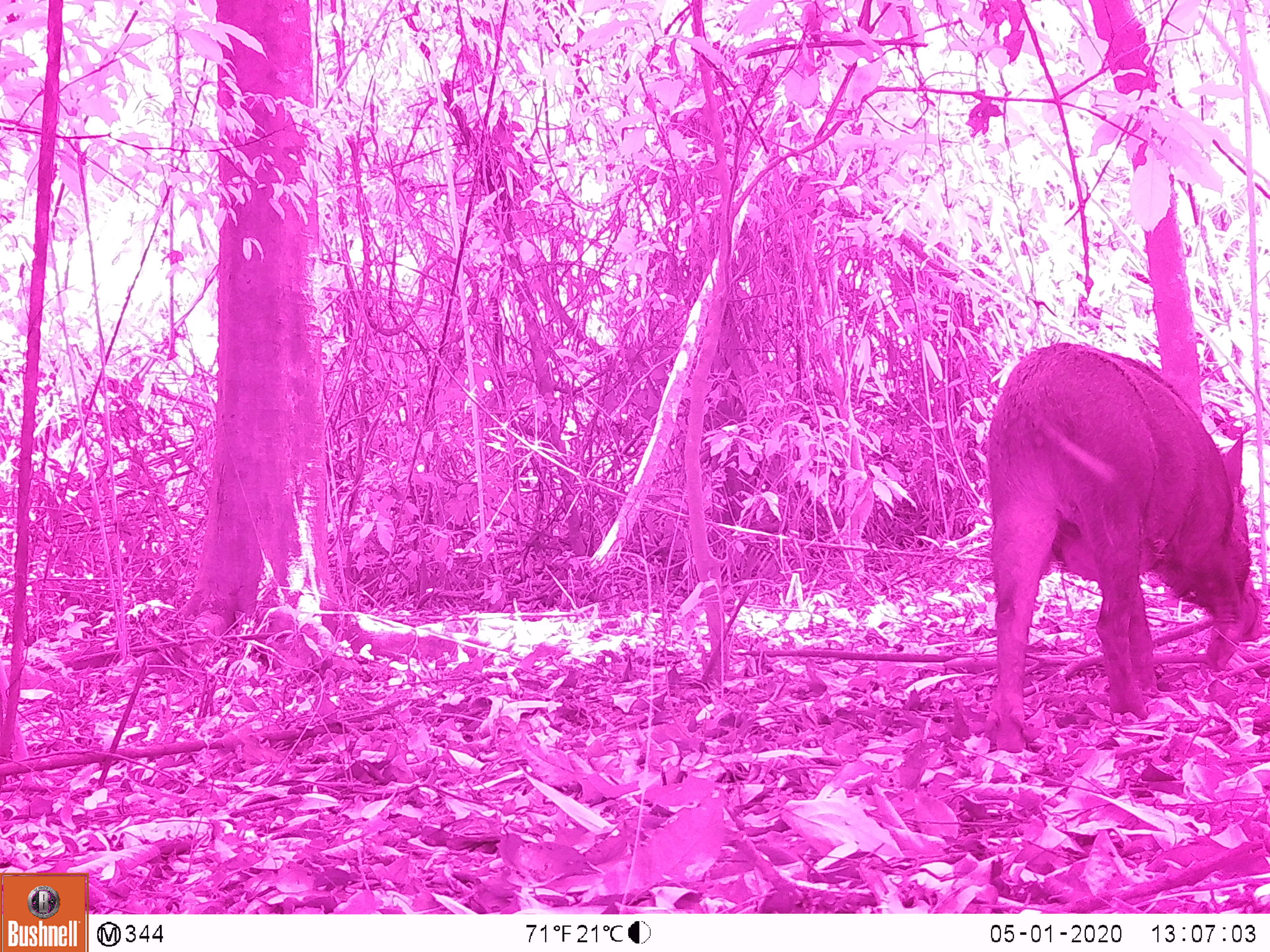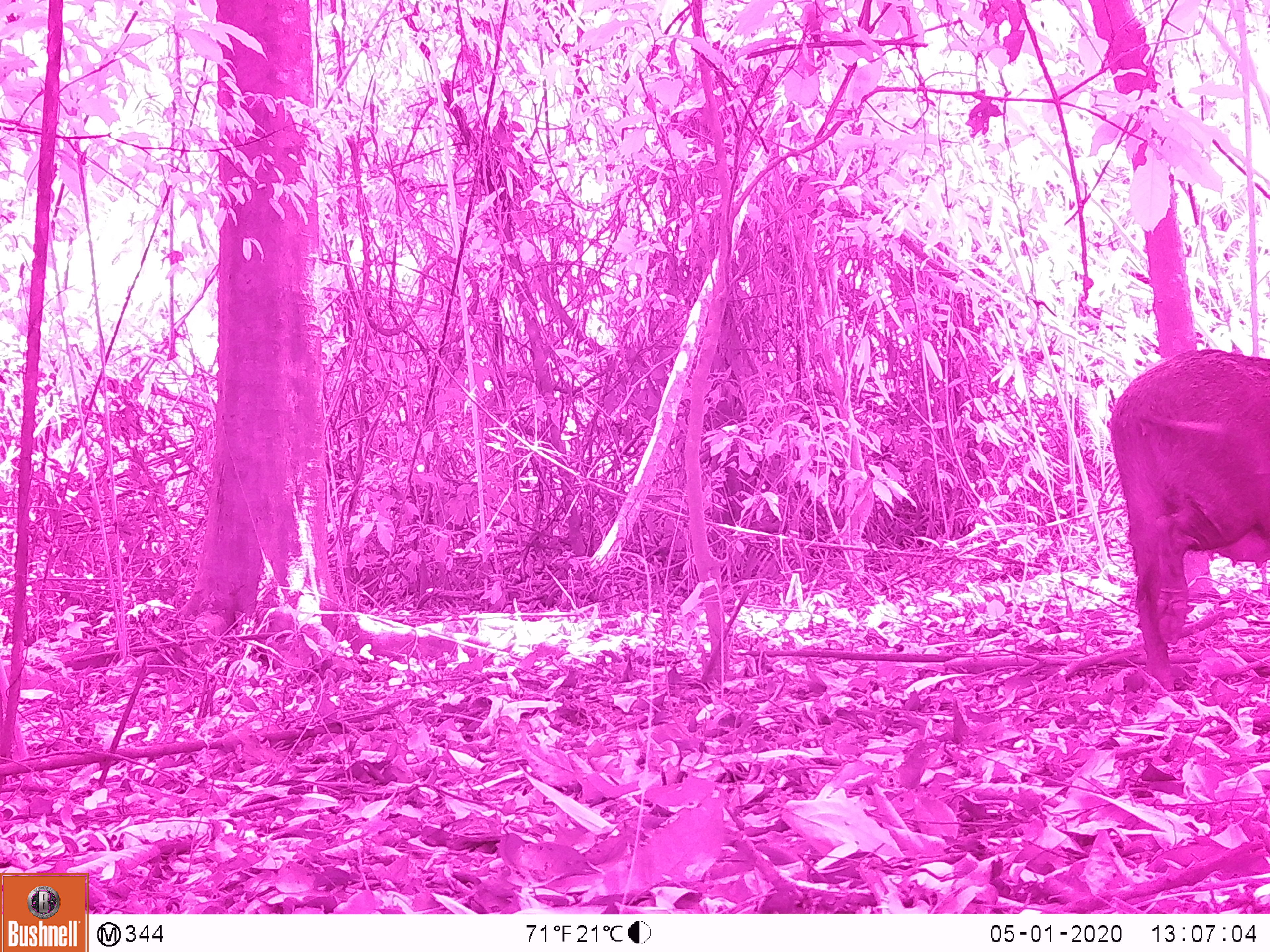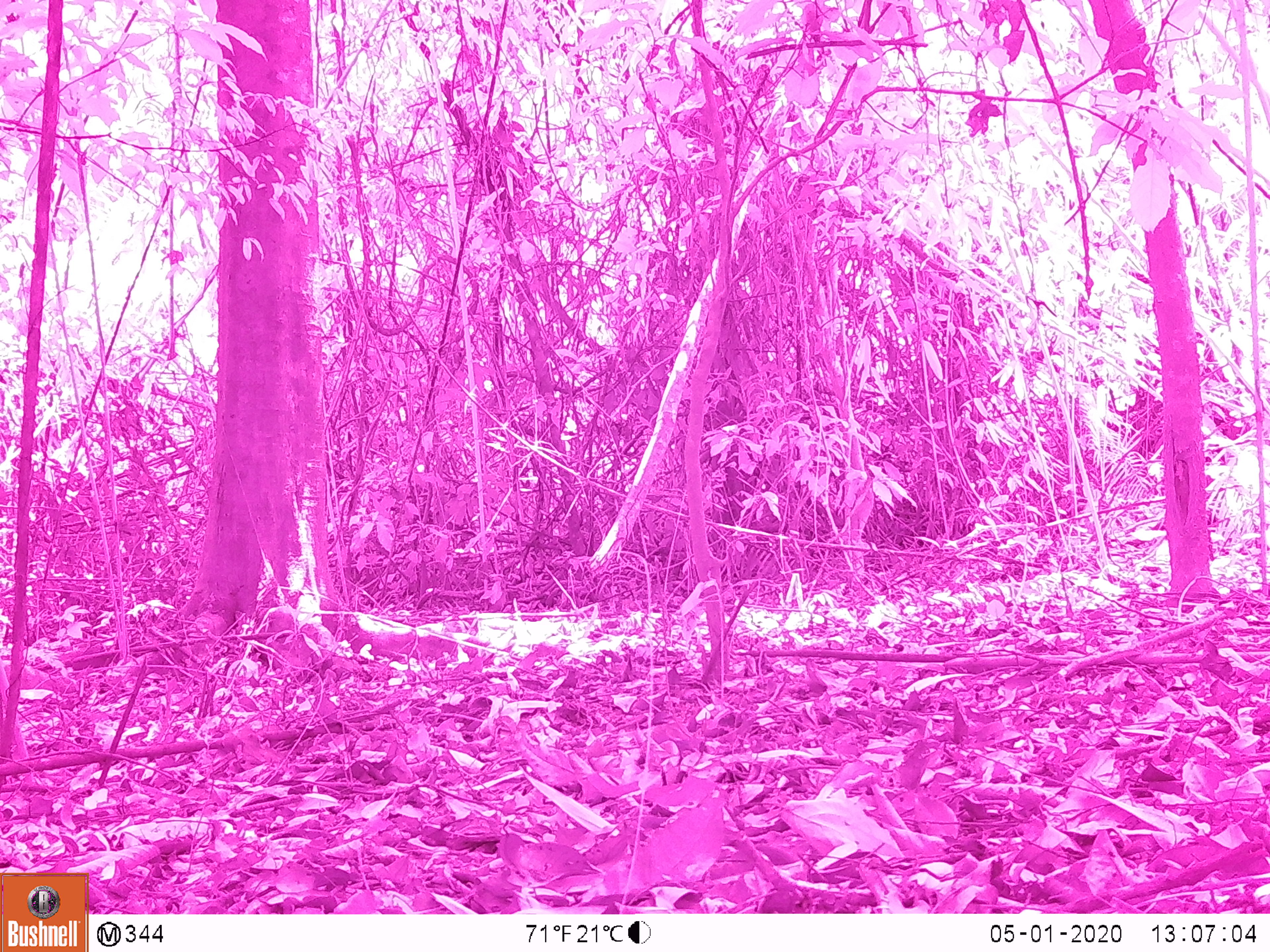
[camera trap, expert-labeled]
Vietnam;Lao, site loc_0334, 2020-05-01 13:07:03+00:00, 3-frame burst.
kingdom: Animalia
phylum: Chordata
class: Mammalia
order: Artiodactyla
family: Suidae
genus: Sus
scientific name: Sus scrofa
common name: eurasian wild pig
Eurasian wild pig (Sus scrofa). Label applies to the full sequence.